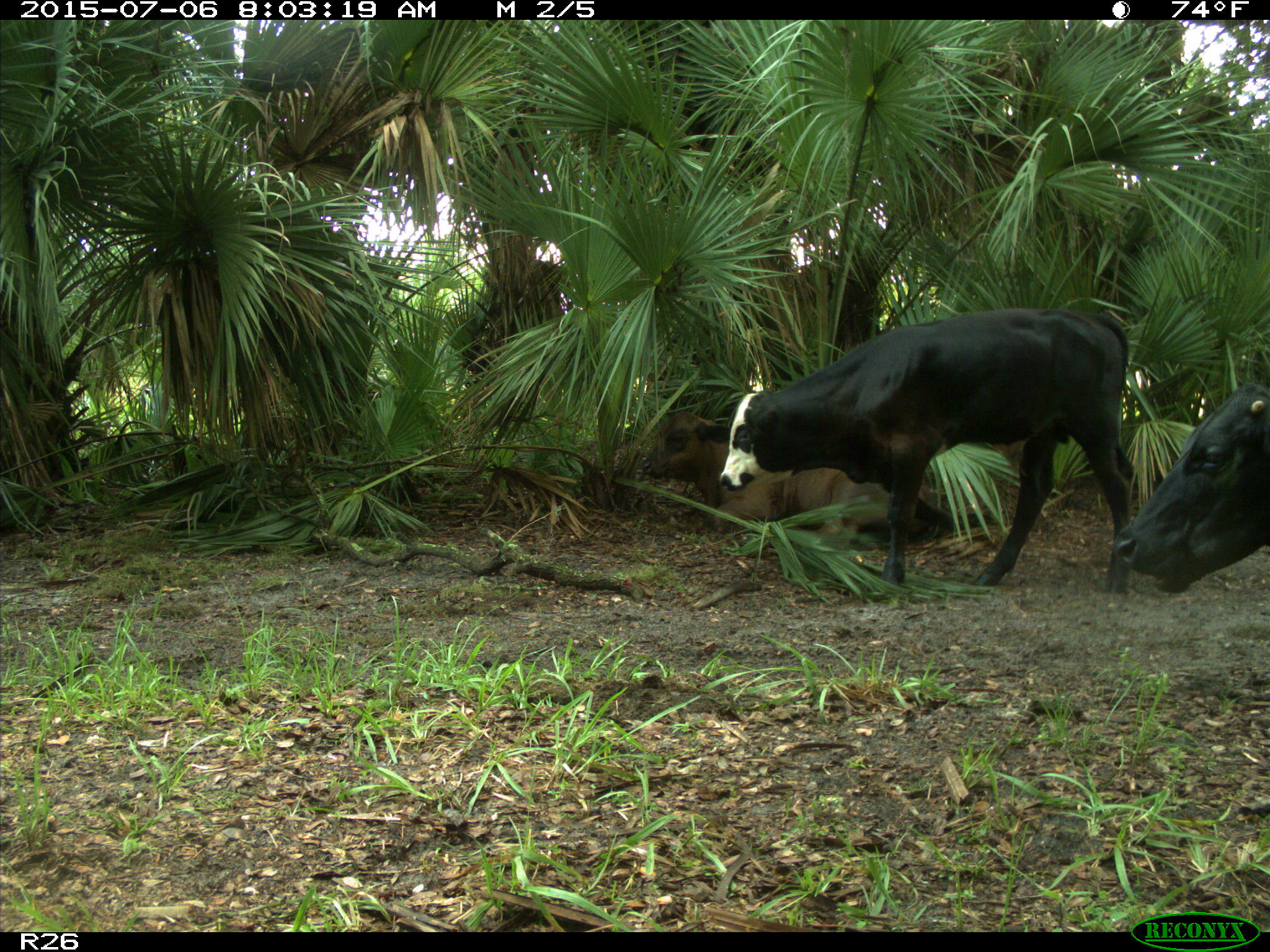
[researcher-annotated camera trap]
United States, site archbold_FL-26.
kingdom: Animalia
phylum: Chordata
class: Mammalia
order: Artiodactyla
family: Bovidae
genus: Bos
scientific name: Bos taurus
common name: domestic cow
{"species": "Bos taurus (domestic cow)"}